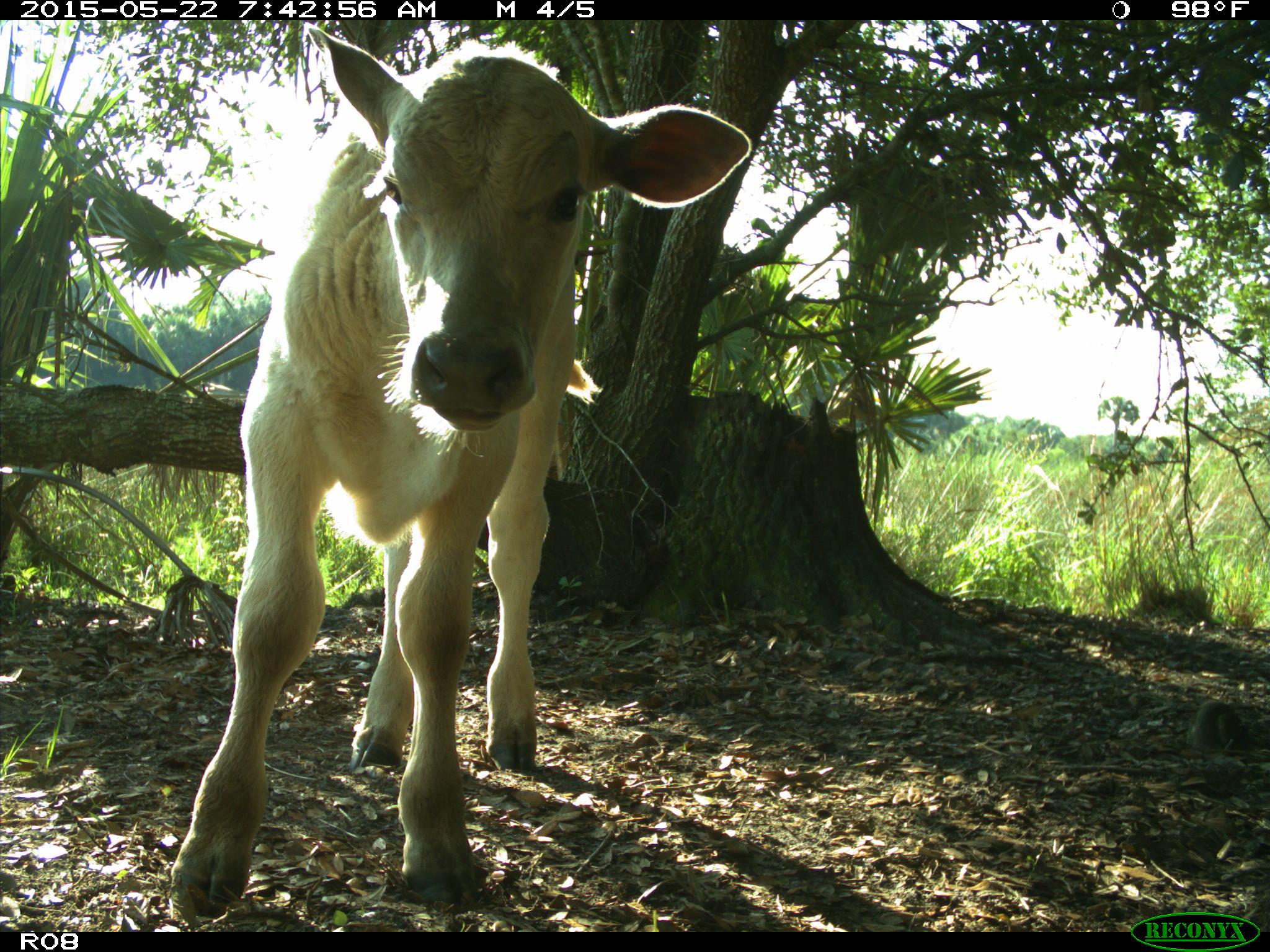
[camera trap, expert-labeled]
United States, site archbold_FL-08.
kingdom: Animalia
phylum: Chordata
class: Mammalia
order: Artiodactyla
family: Bovidae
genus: Bos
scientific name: Bos taurus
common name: domestic cow